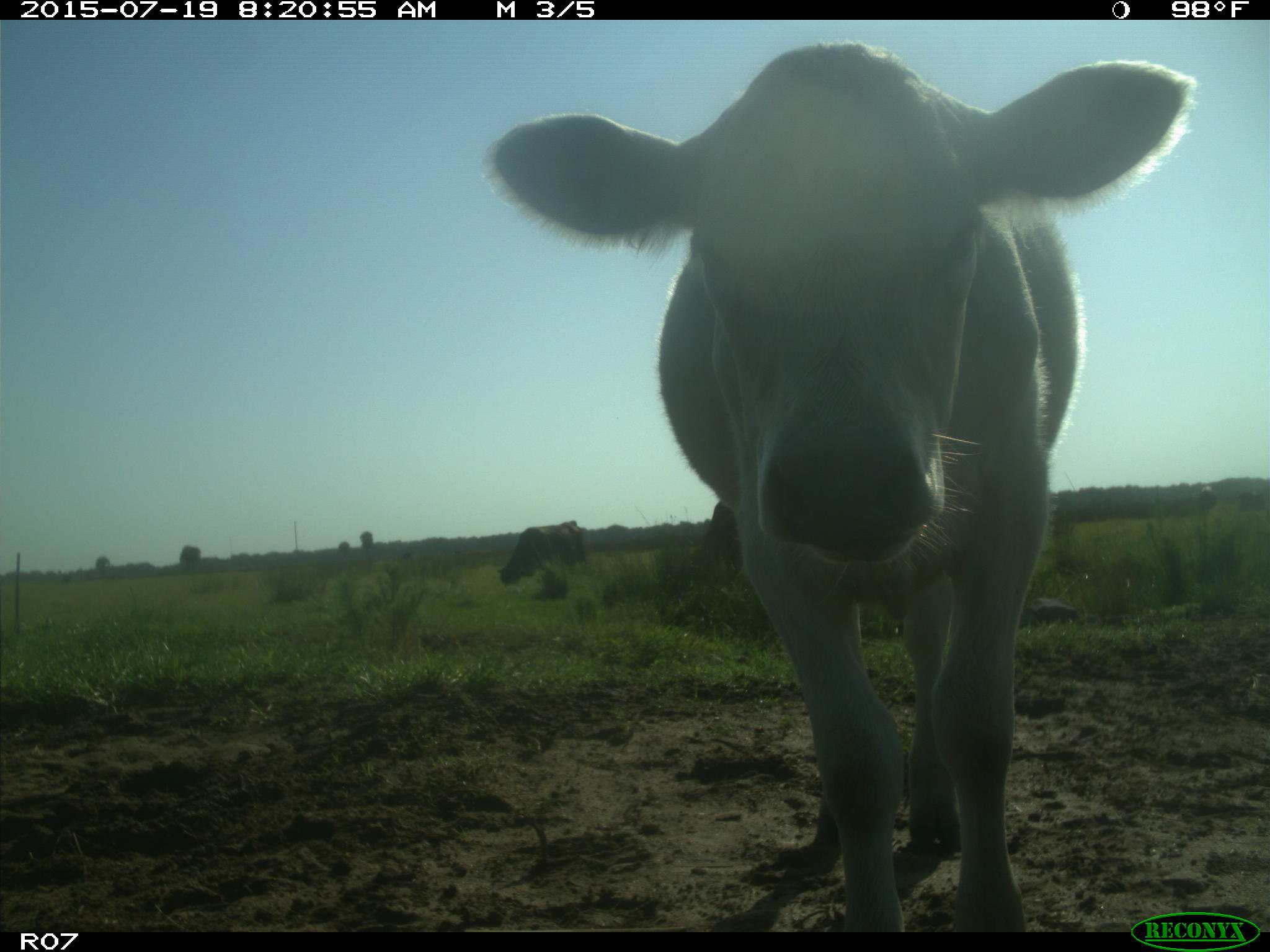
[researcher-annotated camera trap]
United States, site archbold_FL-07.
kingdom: Animalia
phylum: Chordata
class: Mammalia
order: Artiodactyla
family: Bovidae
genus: Bos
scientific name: Bos taurus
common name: domestic cow